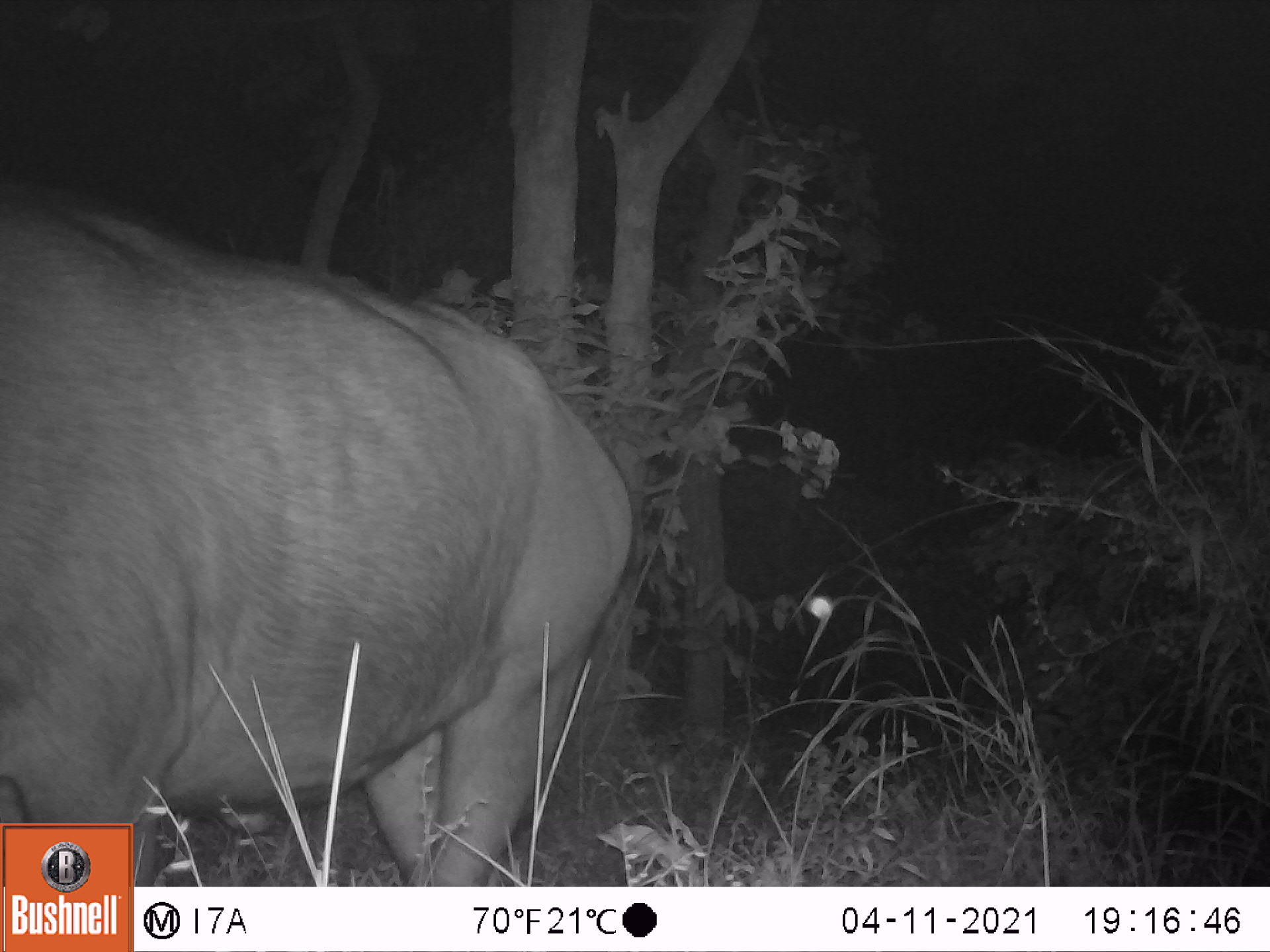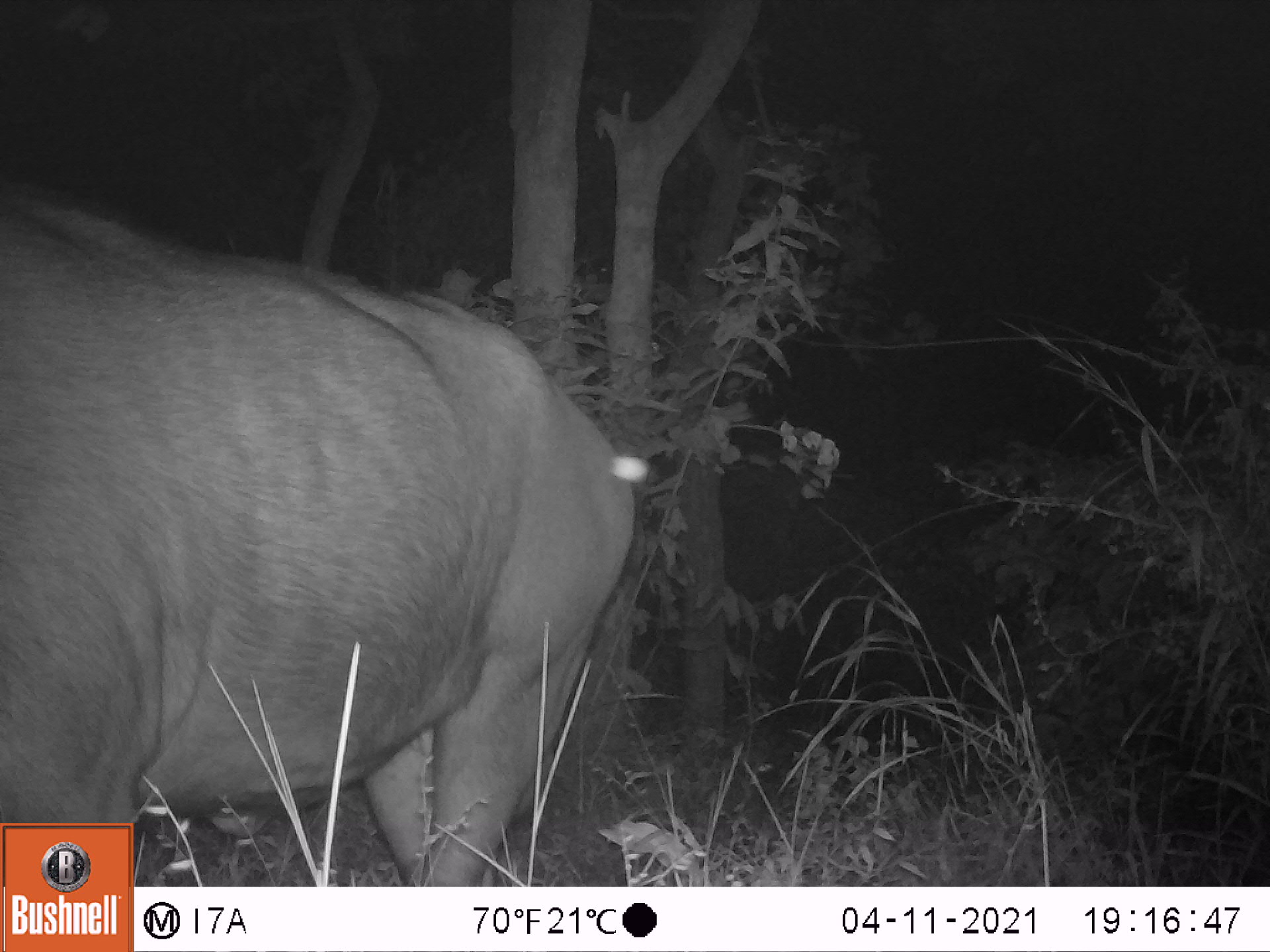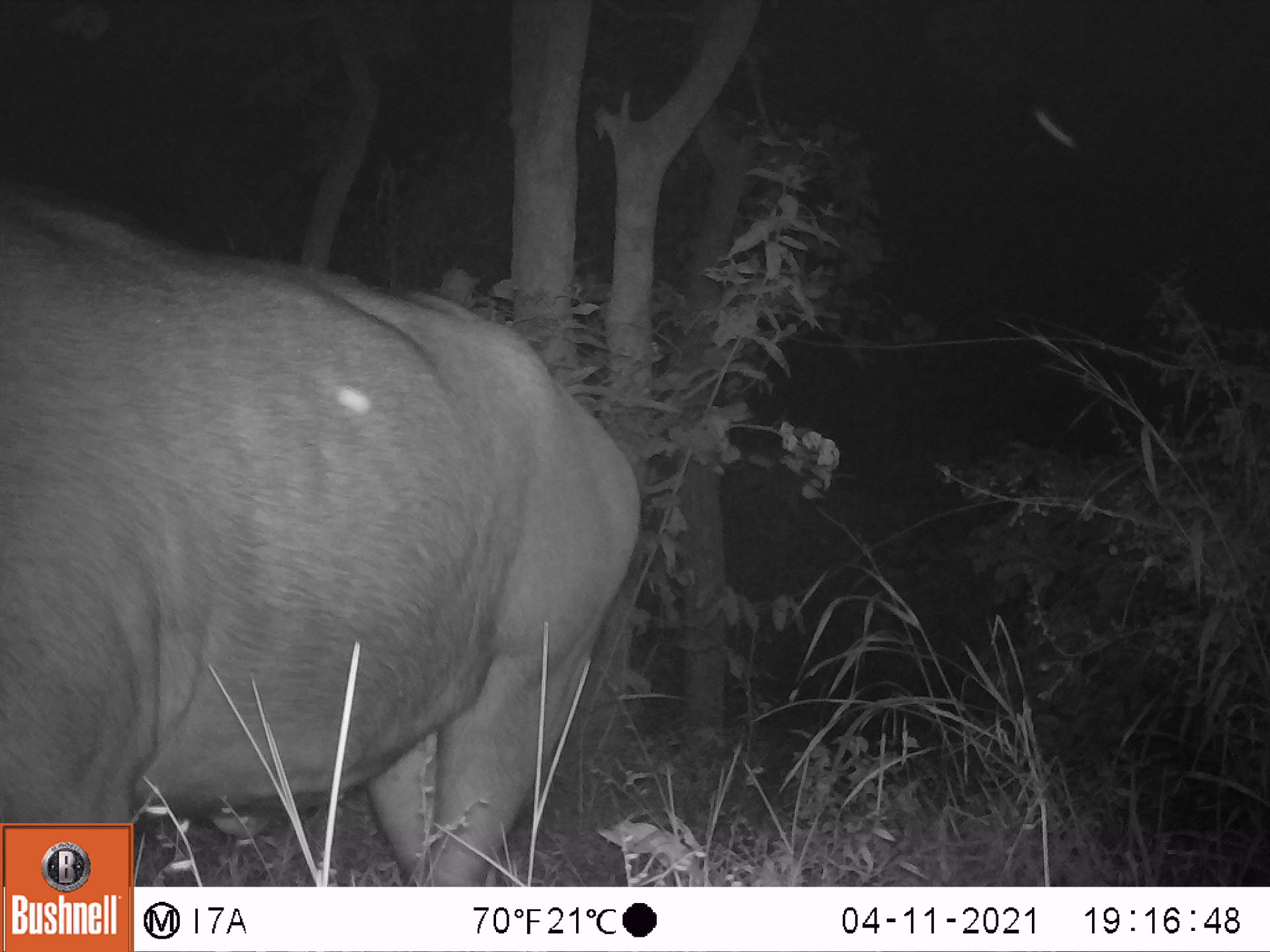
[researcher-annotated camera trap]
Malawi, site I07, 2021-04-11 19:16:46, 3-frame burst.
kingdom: Animalia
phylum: Chordata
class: Mammalia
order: Artiodactyla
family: Bovidae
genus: Syncerus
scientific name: Syncerus caffer caffer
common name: cape buffalo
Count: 1.